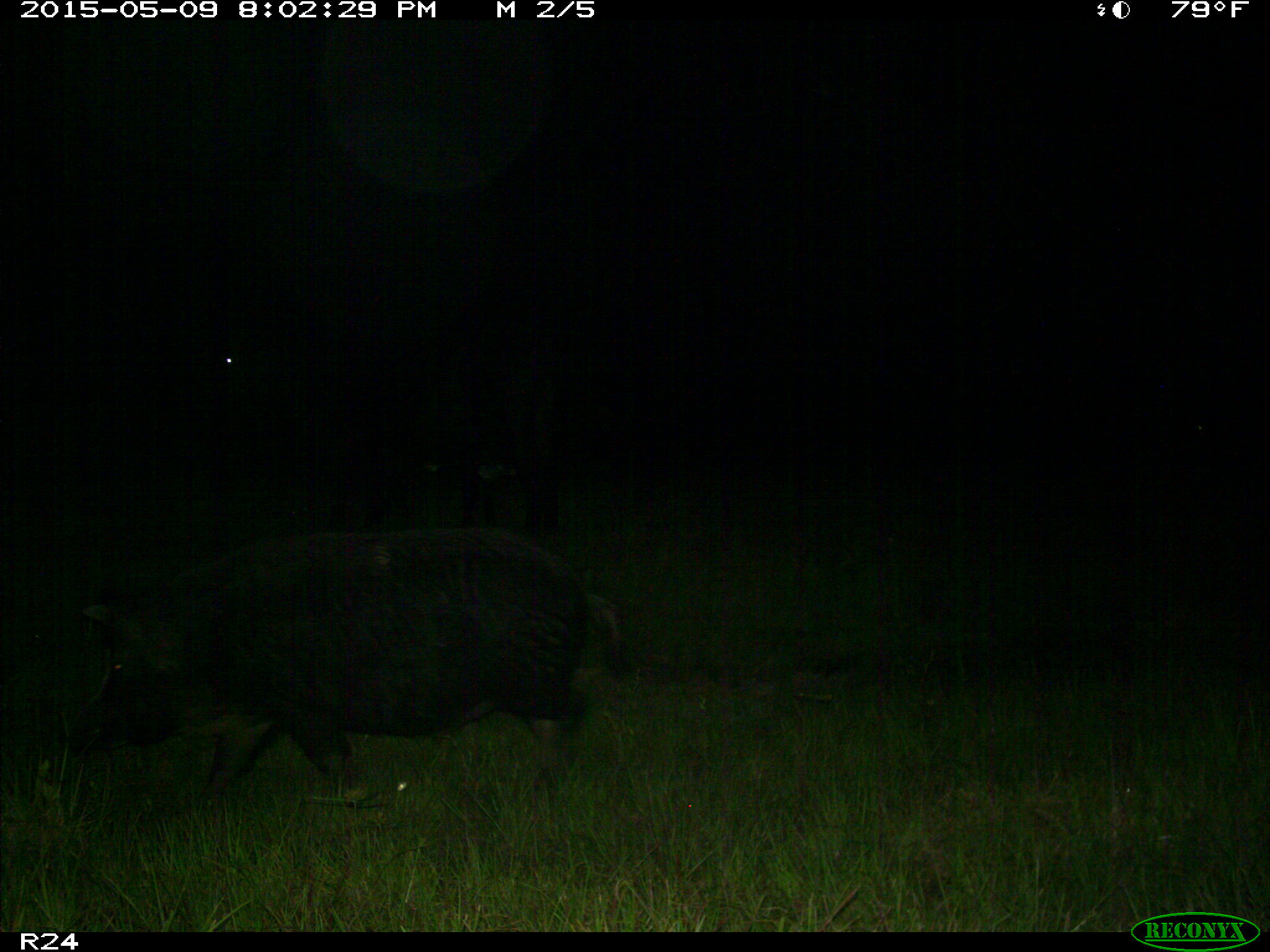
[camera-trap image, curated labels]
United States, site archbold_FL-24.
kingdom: Animalia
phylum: Chordata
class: Mammalia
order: Artiodactyla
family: Suidae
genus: Sus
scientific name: Sus scrofa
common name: wild boar